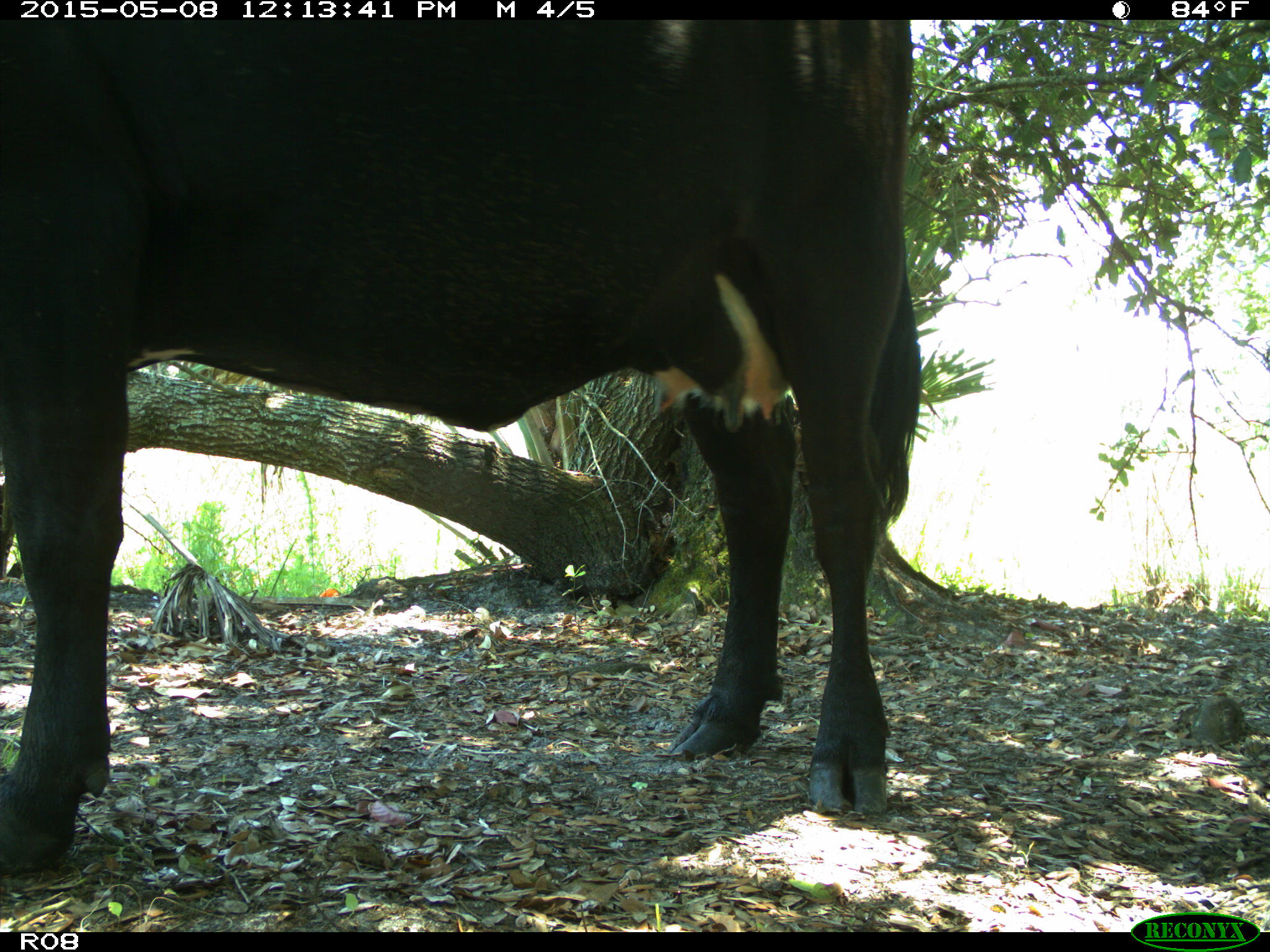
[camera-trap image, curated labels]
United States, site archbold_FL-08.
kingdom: Animalia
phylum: Chordata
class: Mammalia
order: Artiodactyla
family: Bovidae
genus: Bos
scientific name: Bos taurus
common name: domestic cow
Bos taurus (domestic cow).